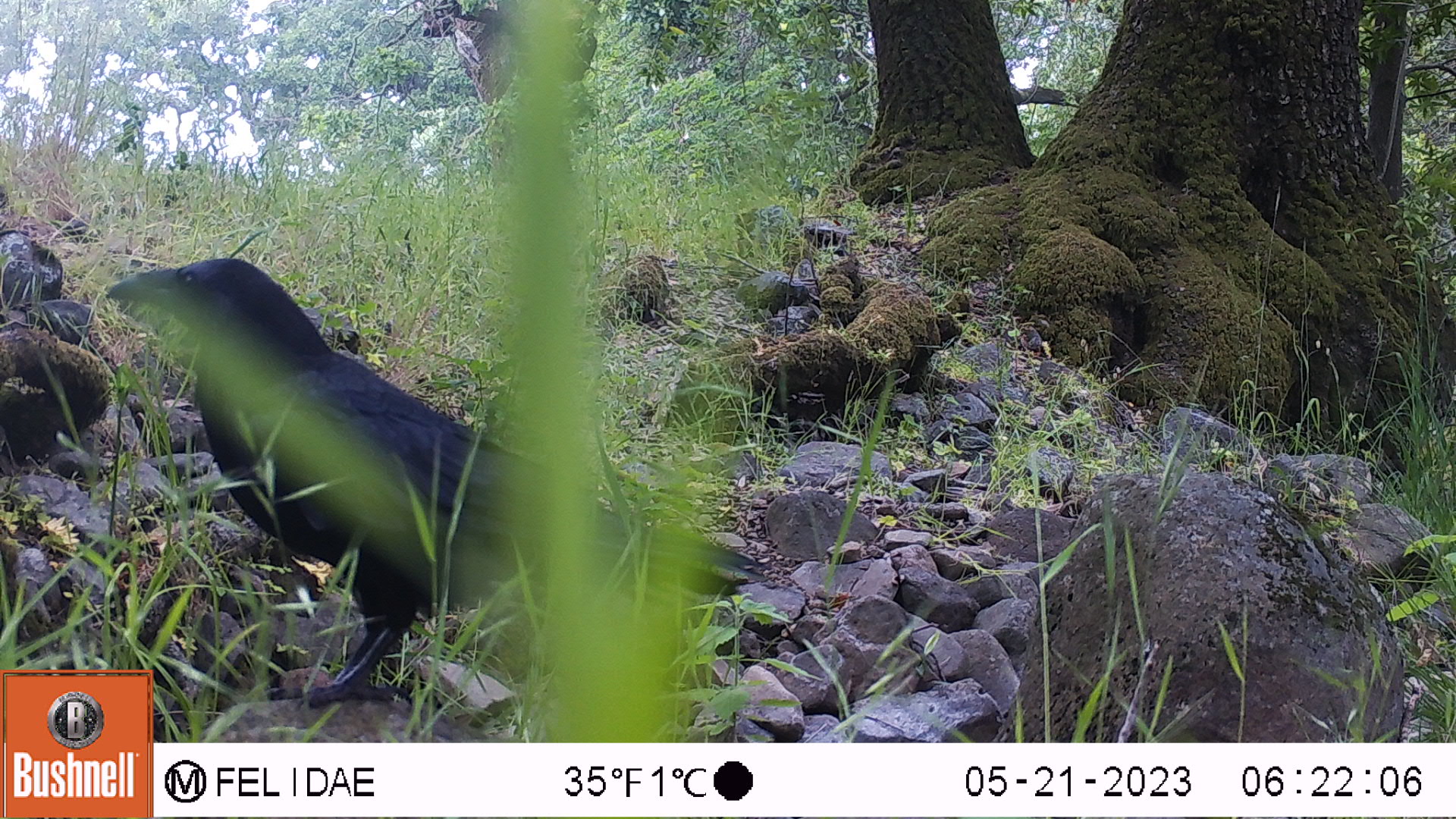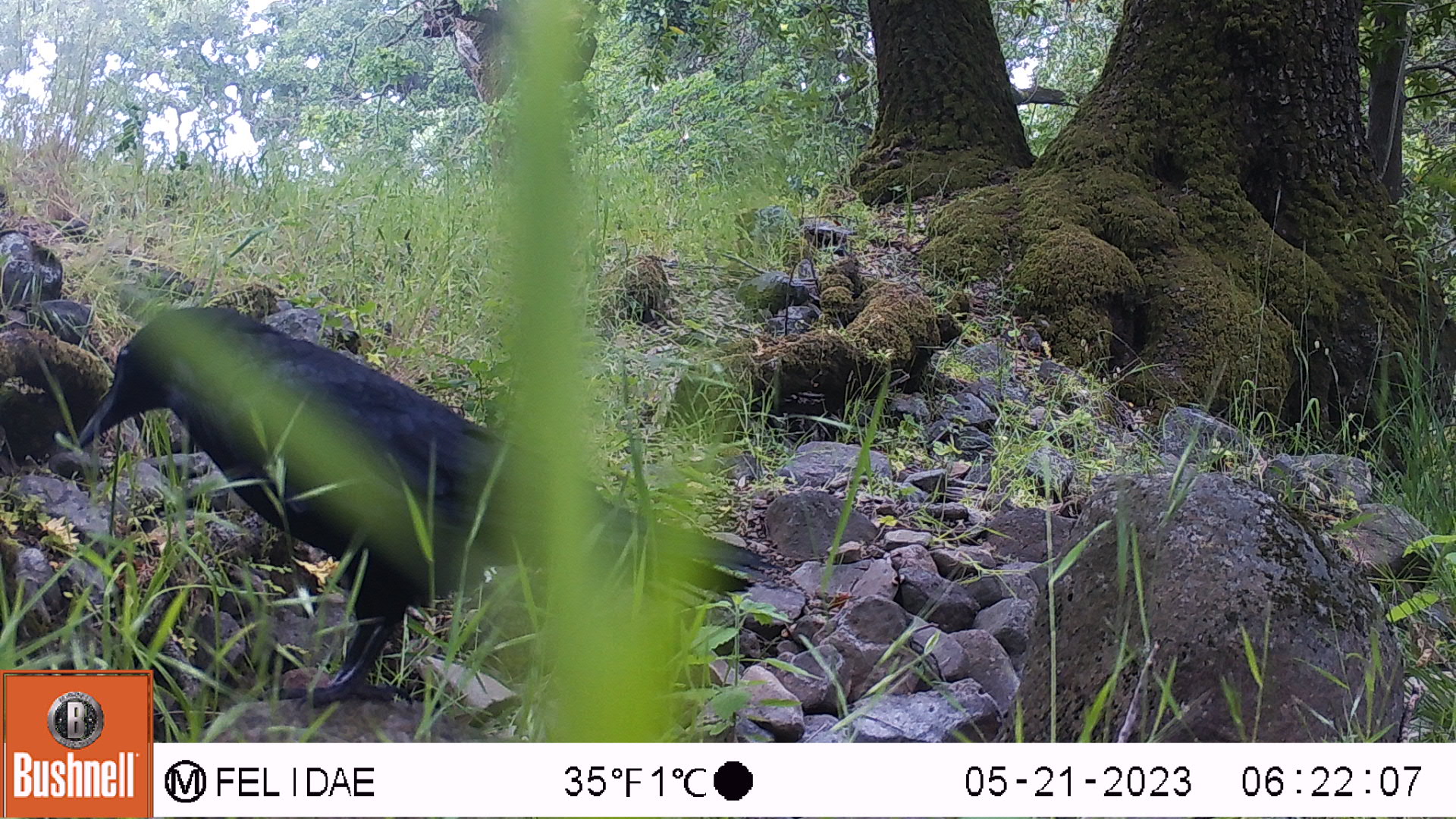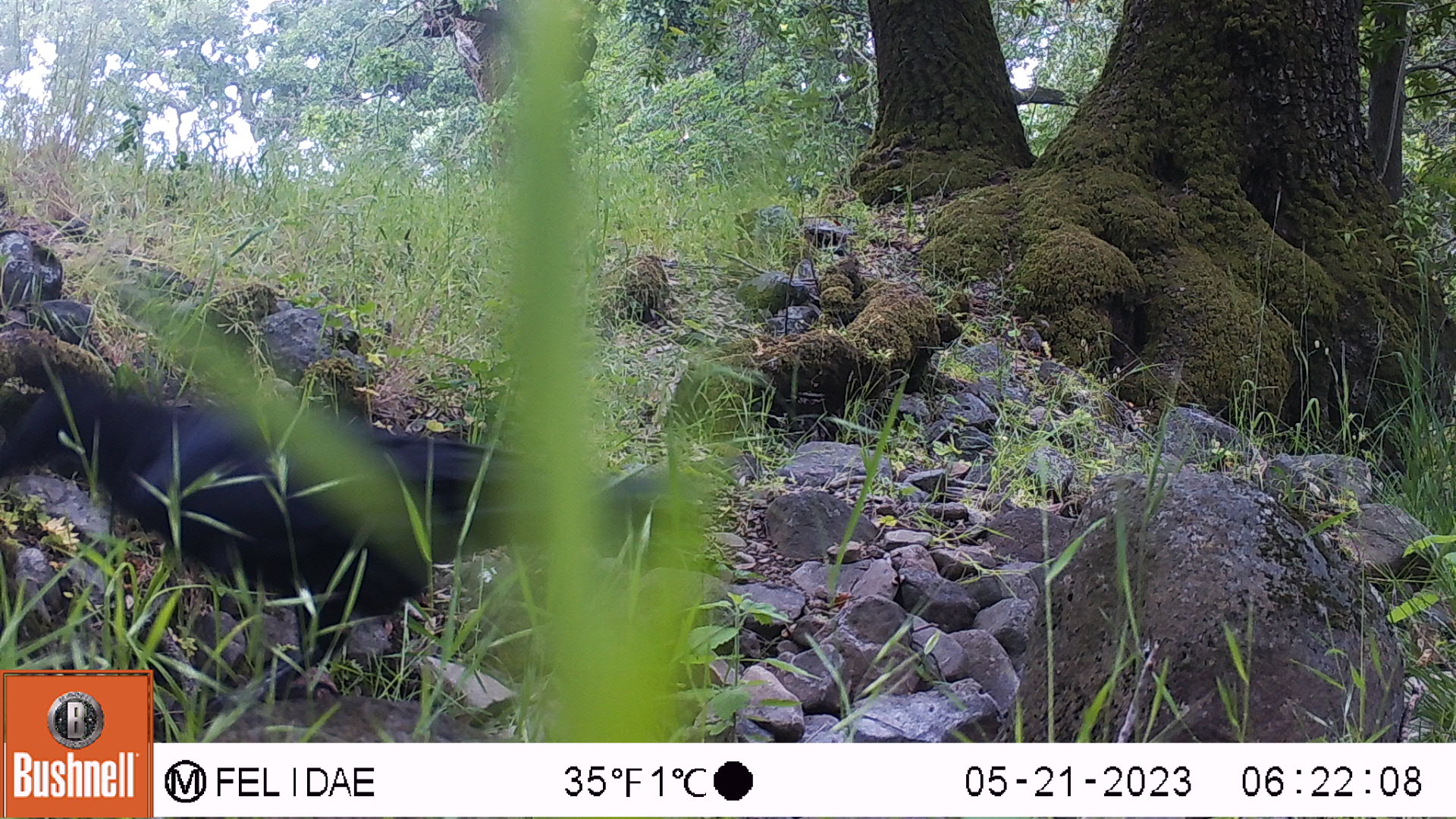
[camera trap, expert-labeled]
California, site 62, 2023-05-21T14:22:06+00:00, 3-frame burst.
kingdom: Animalia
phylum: Chordata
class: Aves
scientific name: Aves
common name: bird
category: unknown bird